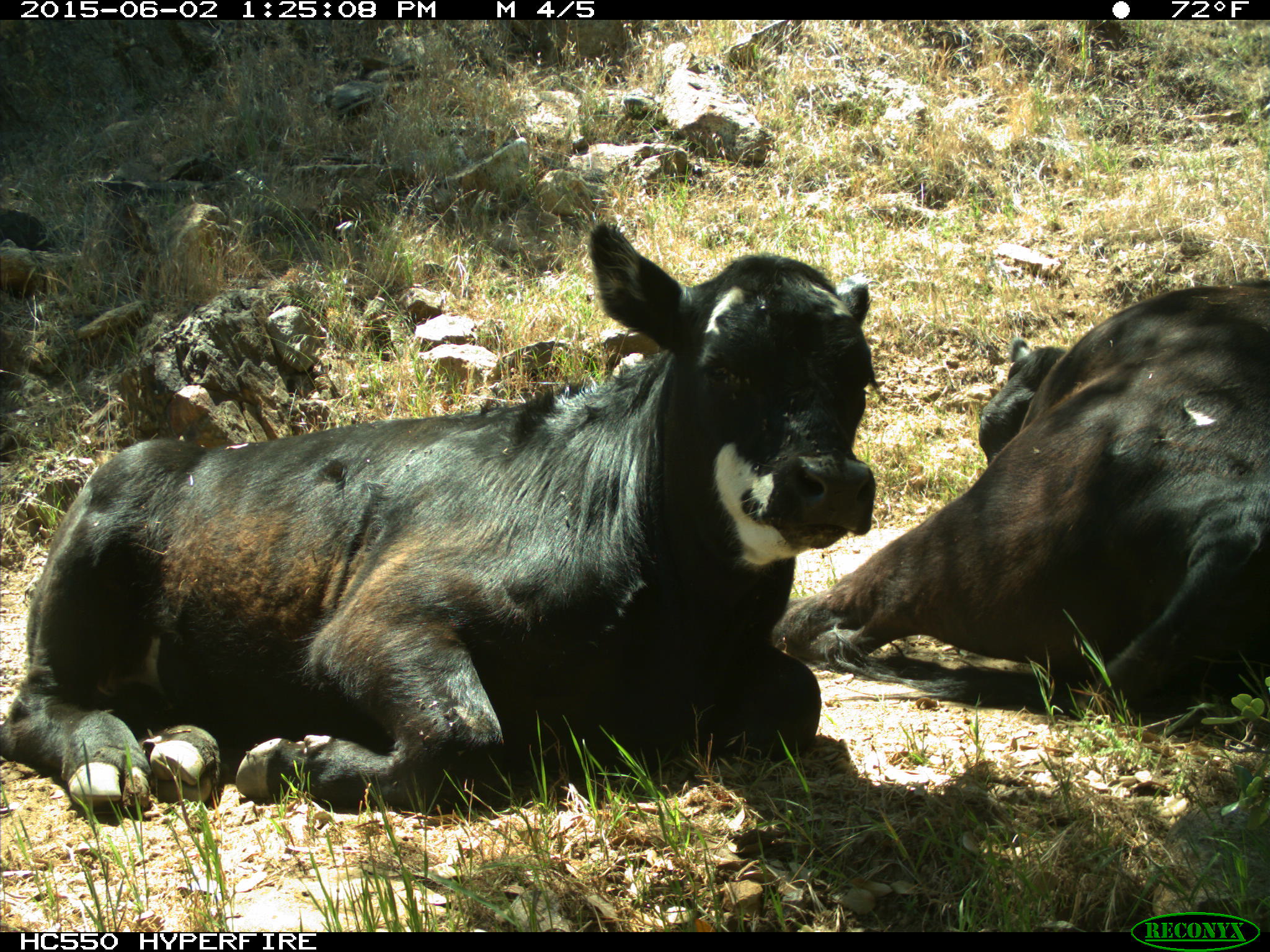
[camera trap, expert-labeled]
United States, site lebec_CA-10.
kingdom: Animalia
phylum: Chordata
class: Mammalia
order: Artiodactyla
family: Bovidae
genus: Bos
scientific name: Bos taurus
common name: domestic cow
Bos taurus (domestic cow).